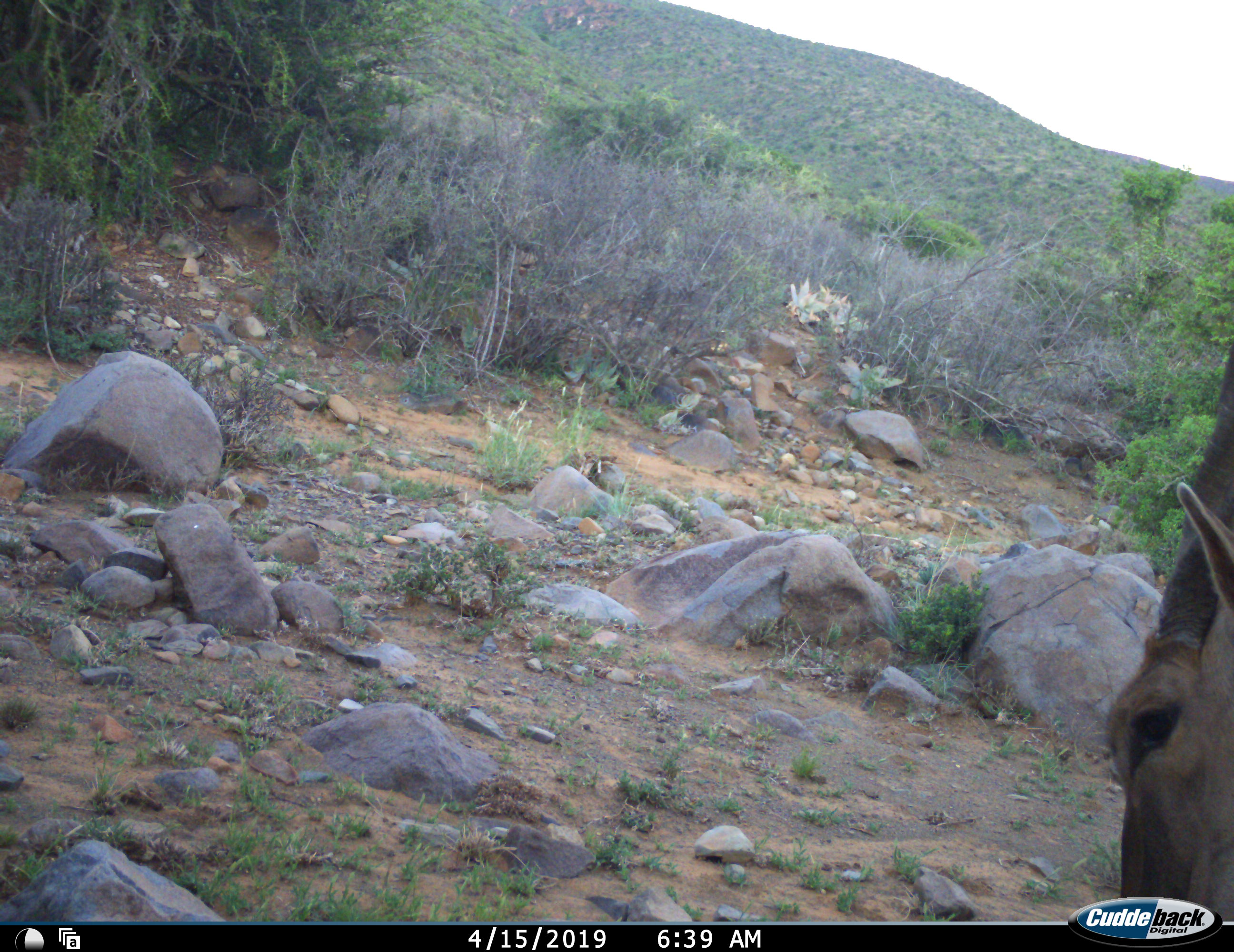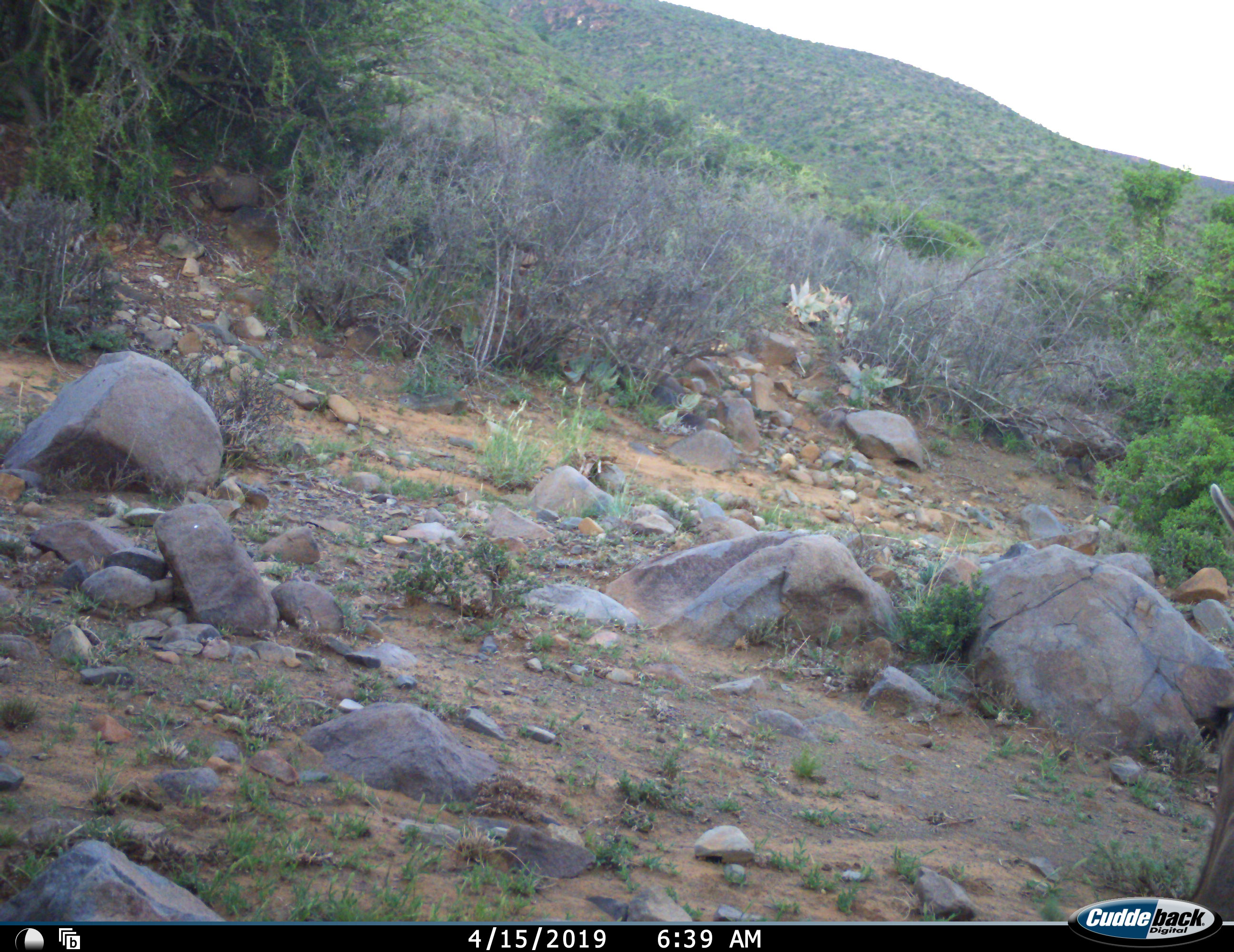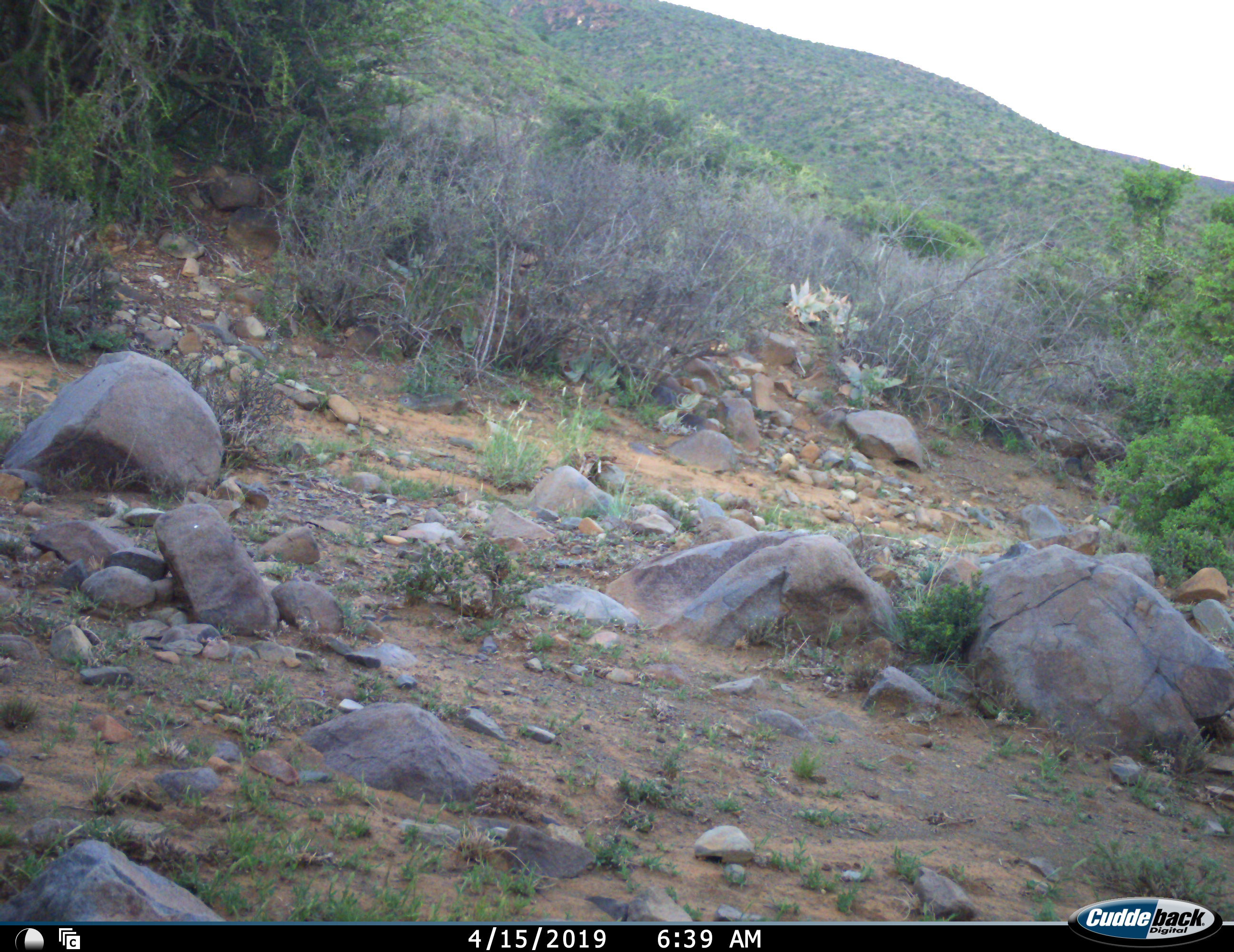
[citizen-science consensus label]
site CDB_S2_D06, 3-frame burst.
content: unidentified animal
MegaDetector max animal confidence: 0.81